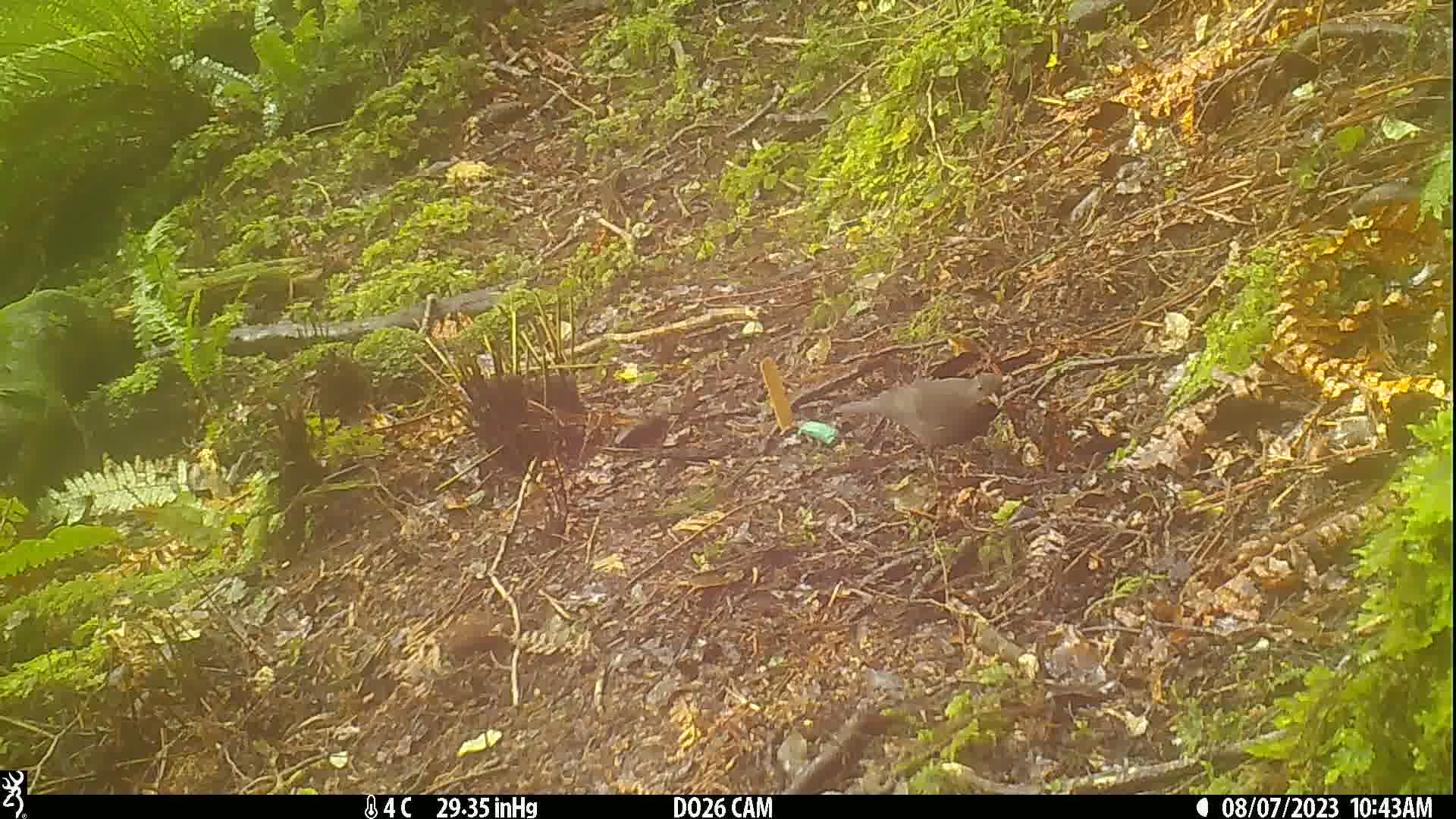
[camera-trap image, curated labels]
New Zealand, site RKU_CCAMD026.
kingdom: Animalia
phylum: Chordata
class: Aves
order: Passeriformes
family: Turdidae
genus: Turdus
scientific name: Turdus merula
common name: eurasian blackbird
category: blackbird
Blackbird (eurasian blackbird) (Turdus merula).